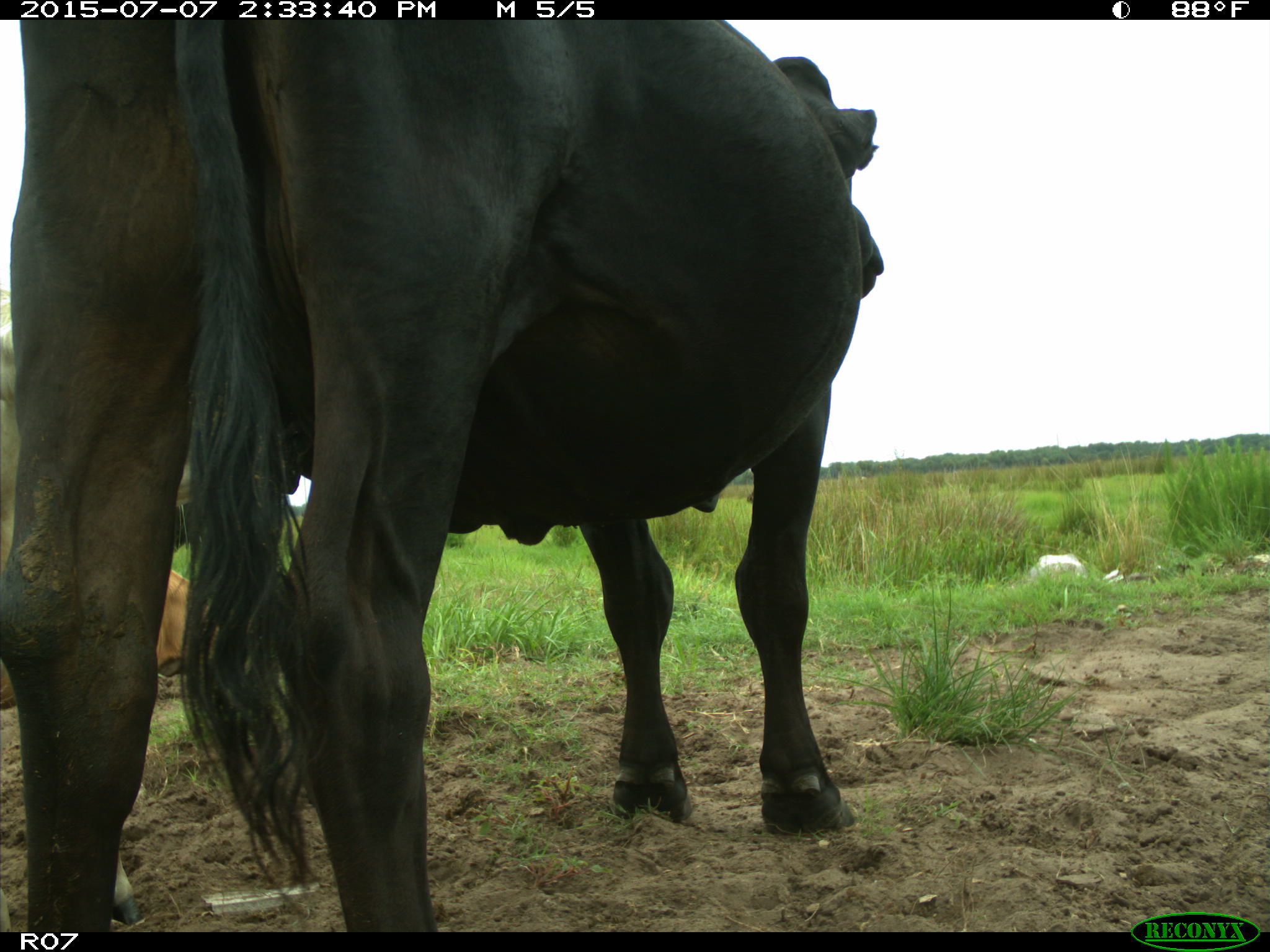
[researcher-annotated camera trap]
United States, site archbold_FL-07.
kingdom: Animalia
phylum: Chordata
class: Mammalia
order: Artiodactyla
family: Bovidae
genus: Bos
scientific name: Bos taurus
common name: domestic cow